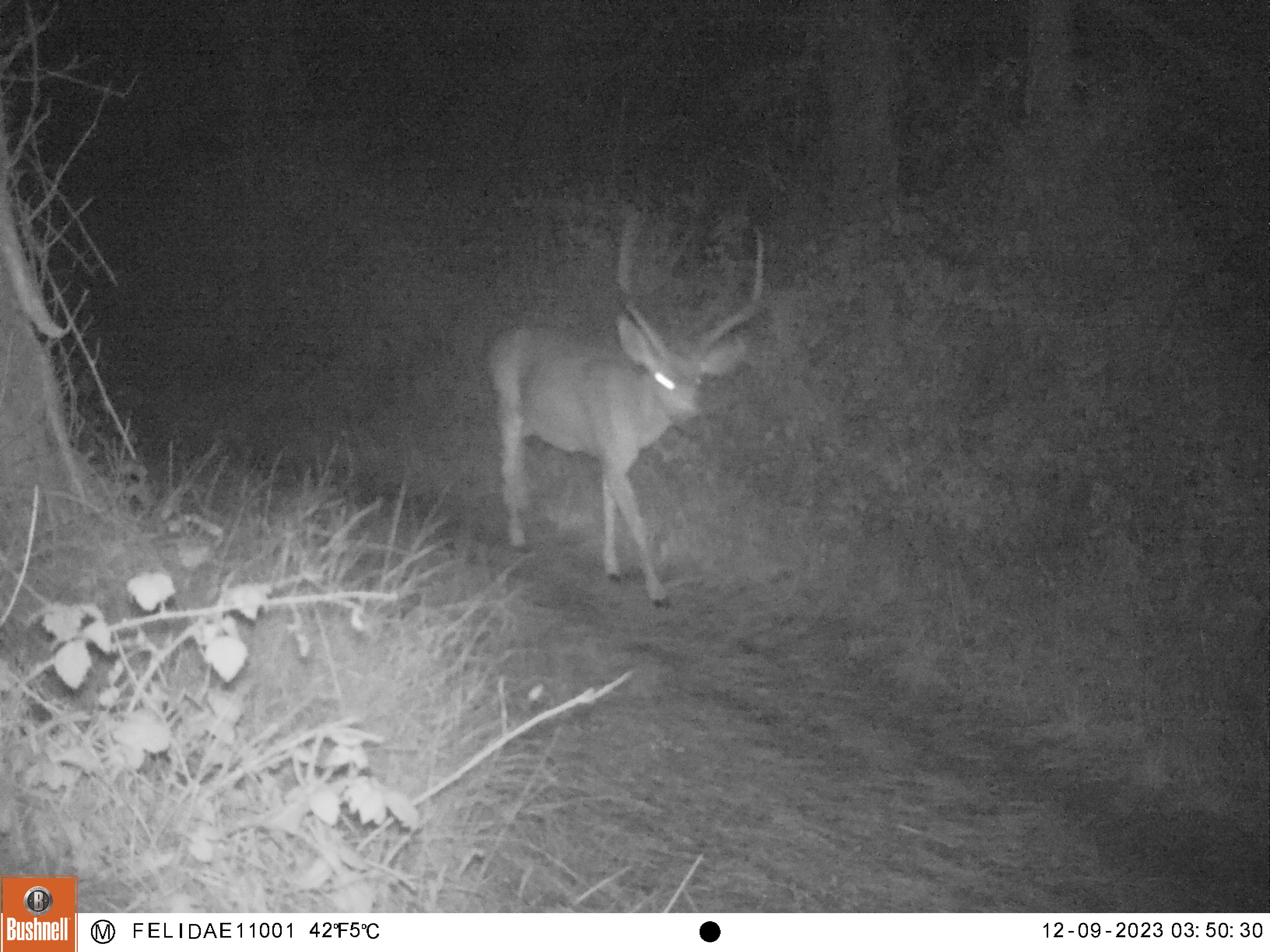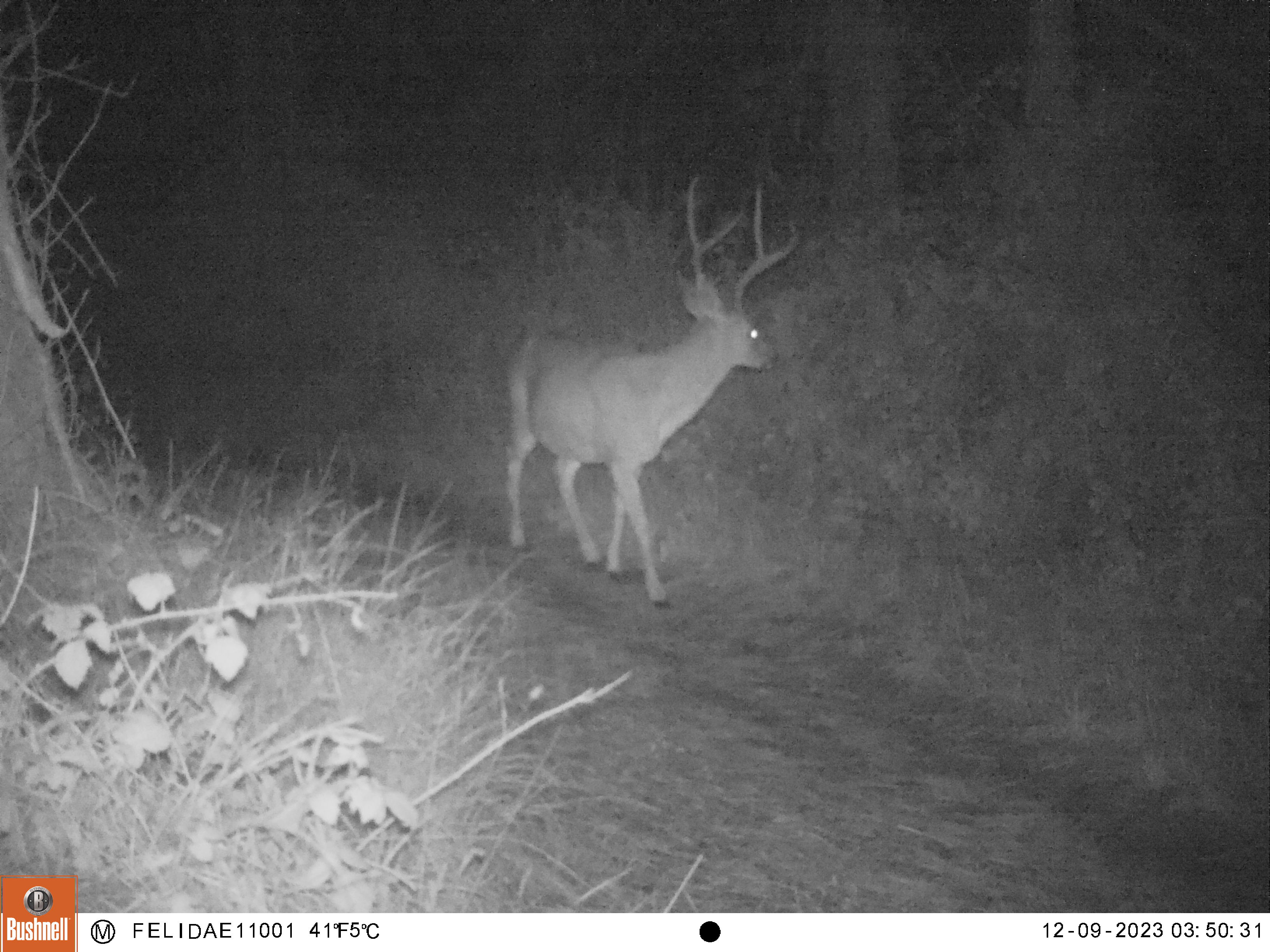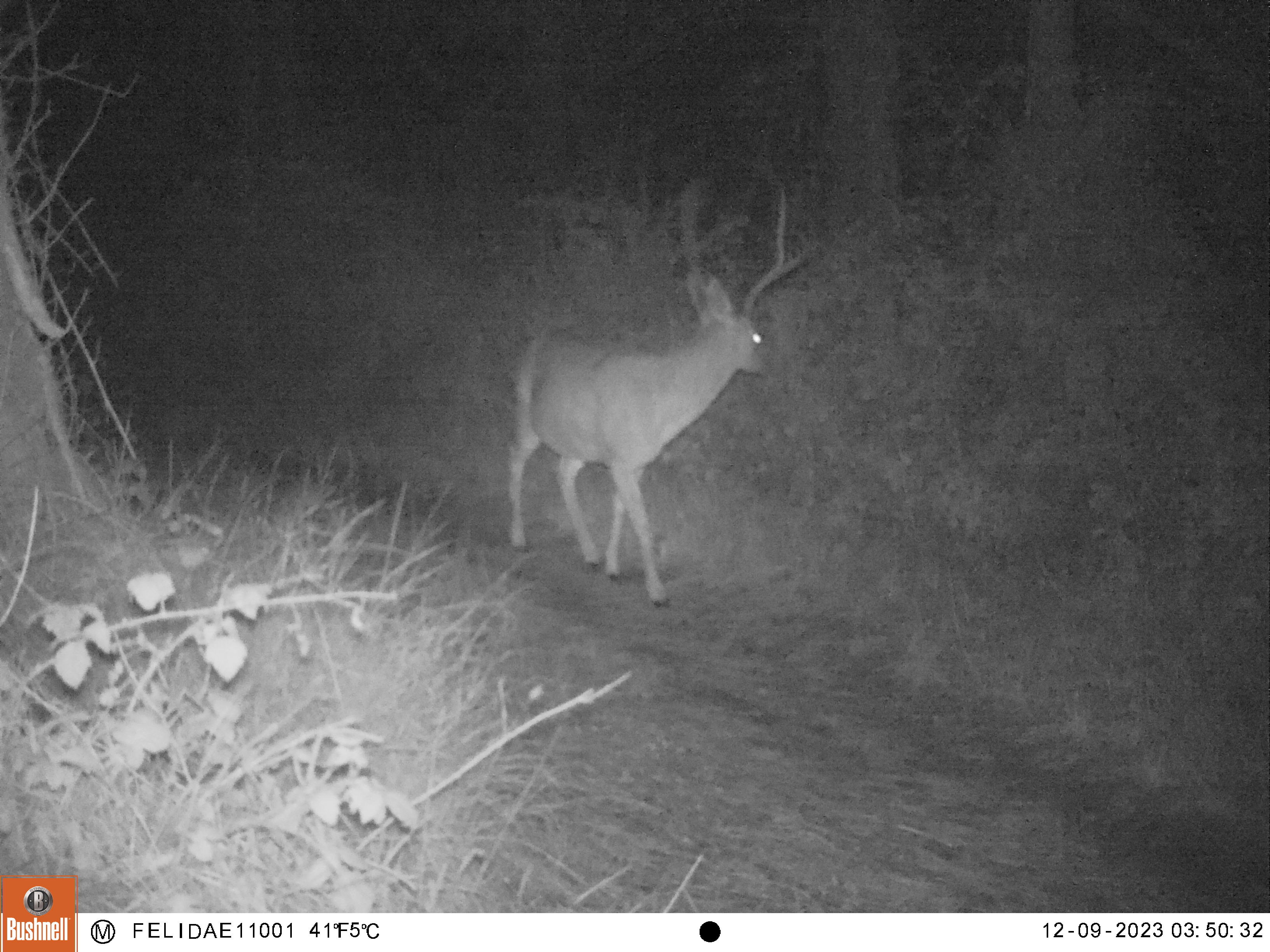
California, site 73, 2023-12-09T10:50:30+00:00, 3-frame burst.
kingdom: Animalia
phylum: Chordata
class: Mammalia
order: Artiodactyla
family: Cervidae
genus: Odocoileus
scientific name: Odocoileus hemionus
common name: mule deer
Mule deer (Odocoileus hemionus).